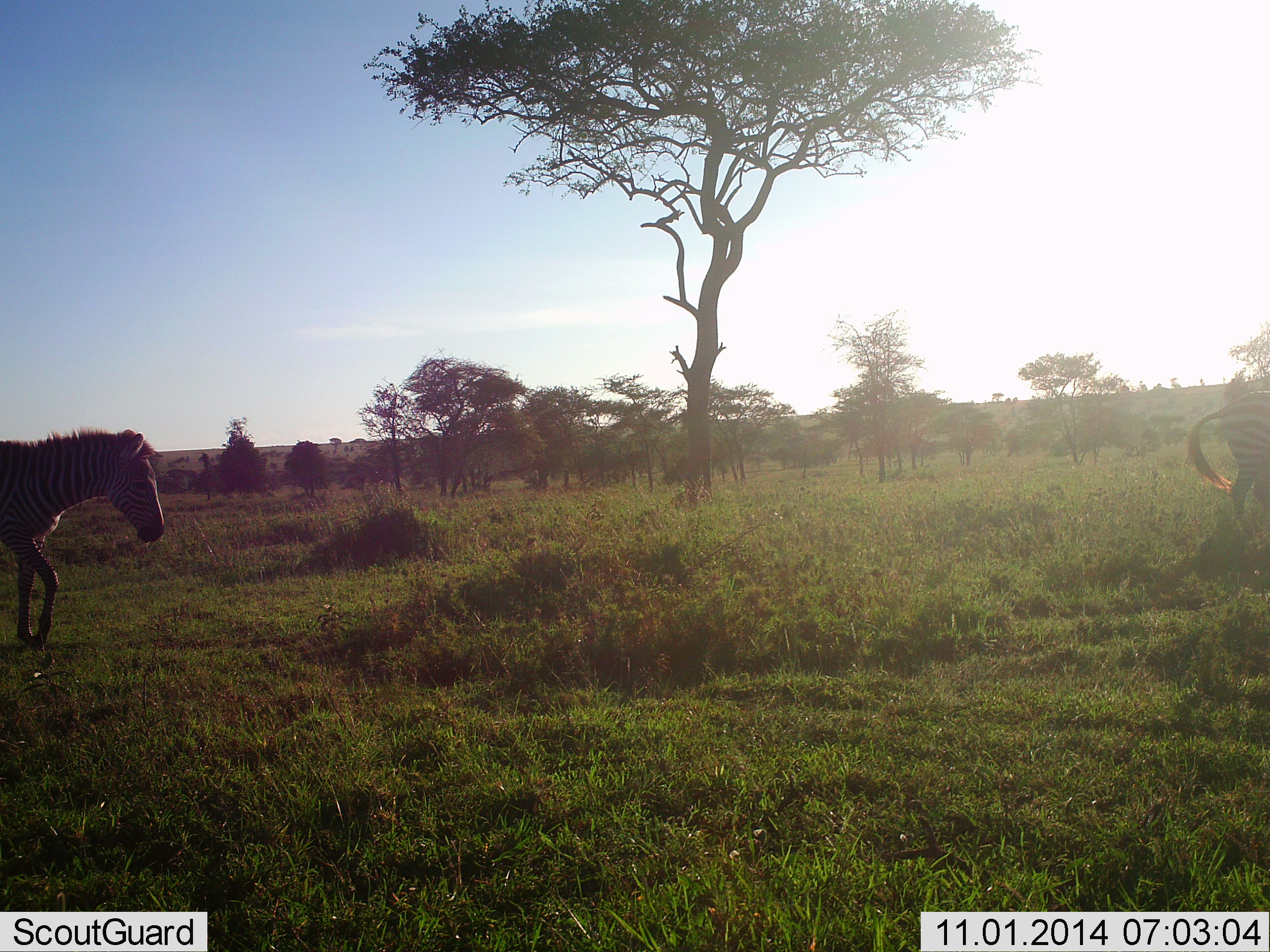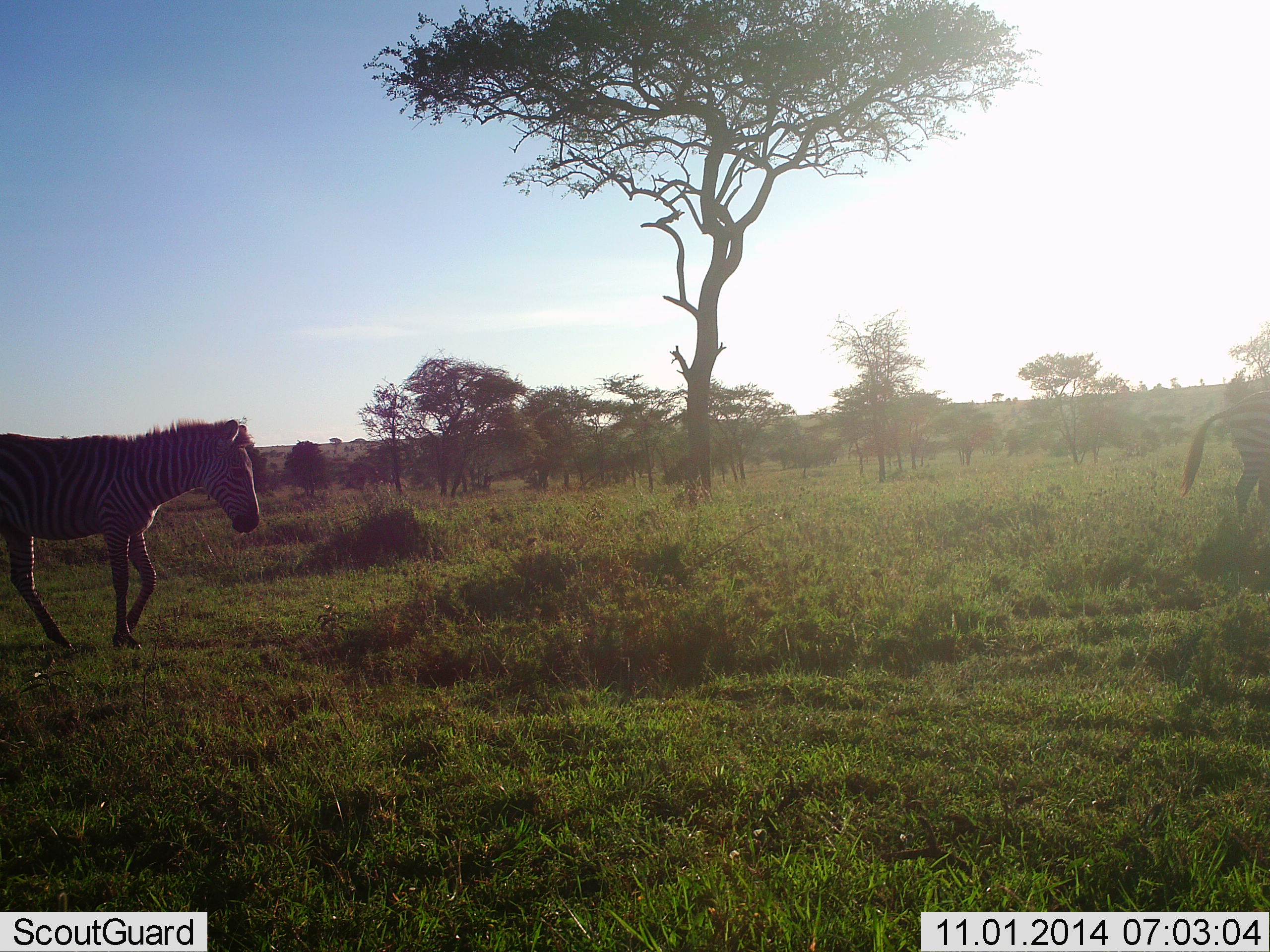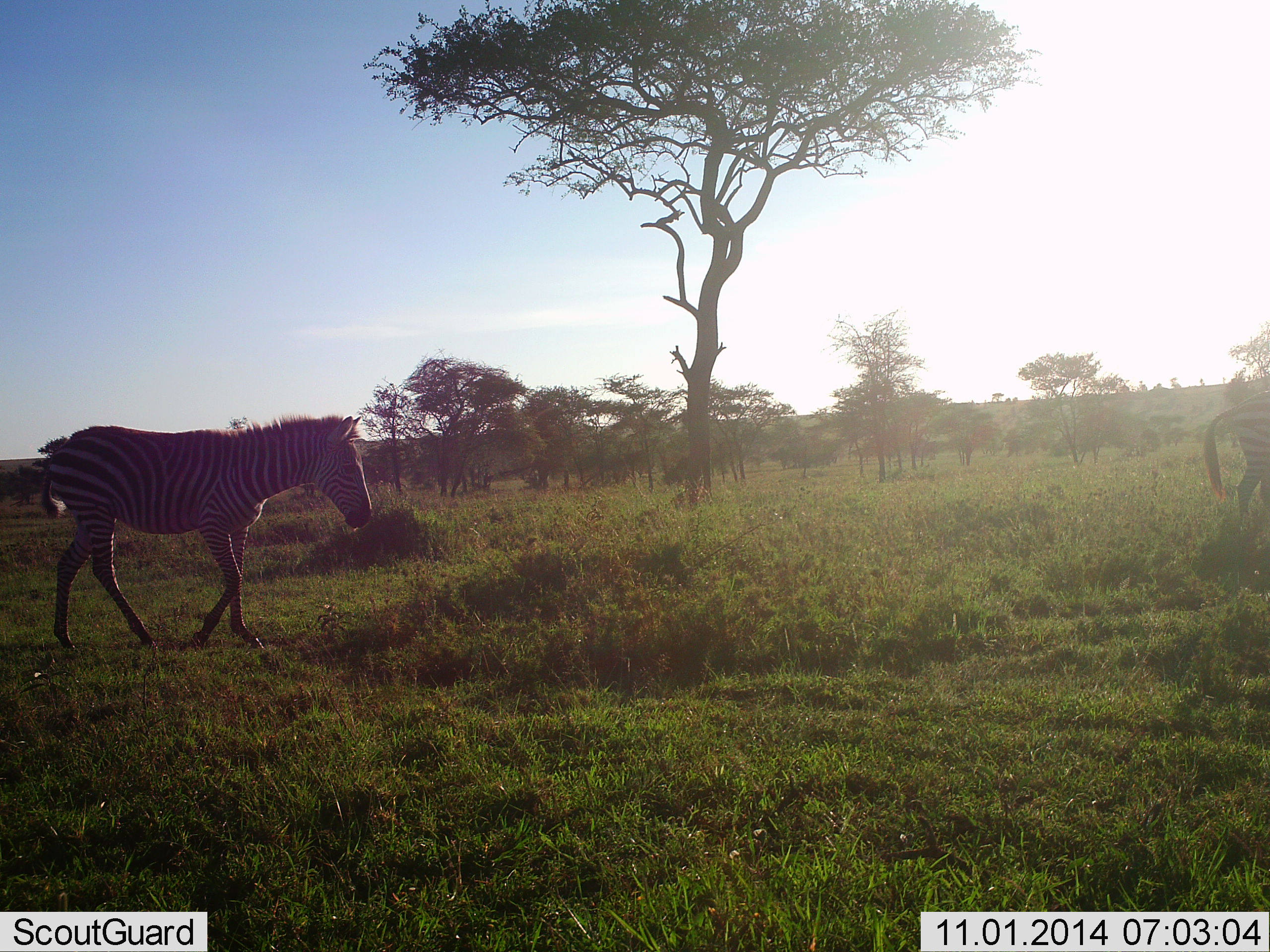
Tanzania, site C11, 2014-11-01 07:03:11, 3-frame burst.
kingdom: Animalia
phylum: Chordata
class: Mammalia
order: Perissodactyla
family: Equidae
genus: Equus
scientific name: Equus quagga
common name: plains zebra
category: zebra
Zebra (plains zebra) (Equus quagga), count 2. Behavior (volunteer vote fractions): standing 30%, resting 0%, moving 100%, interacting 0%. Young present (vote fraction): 0%. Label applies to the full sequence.